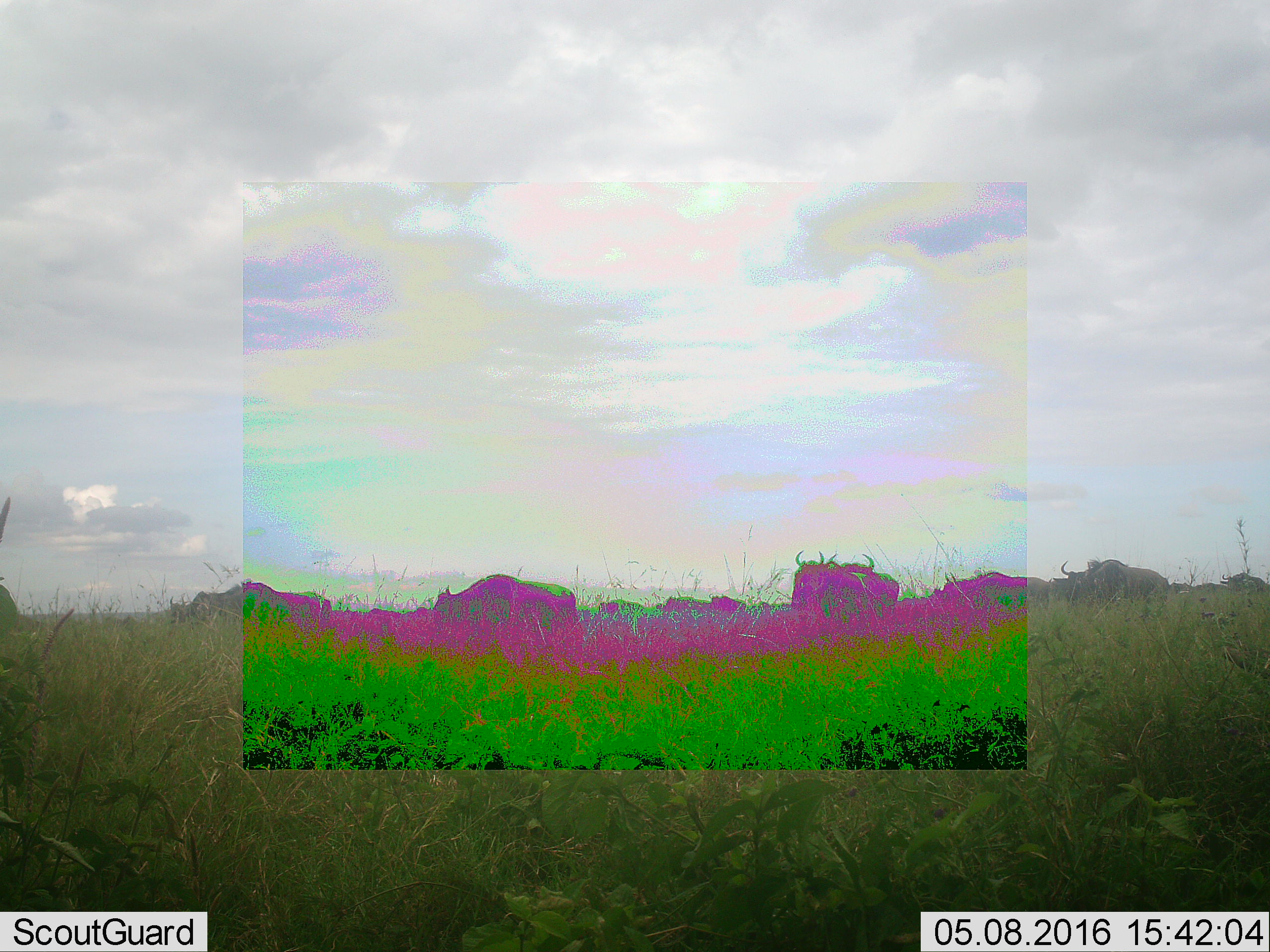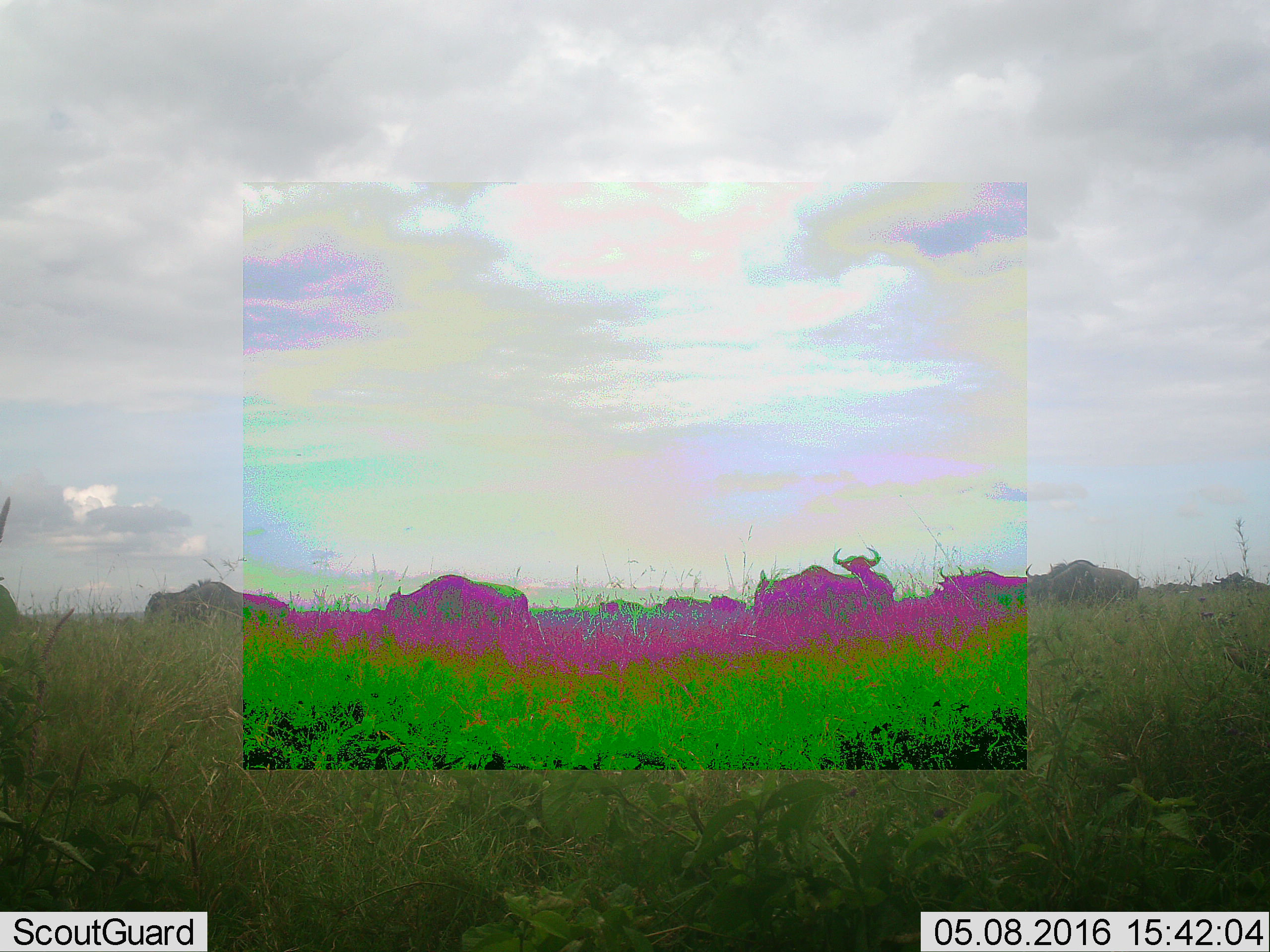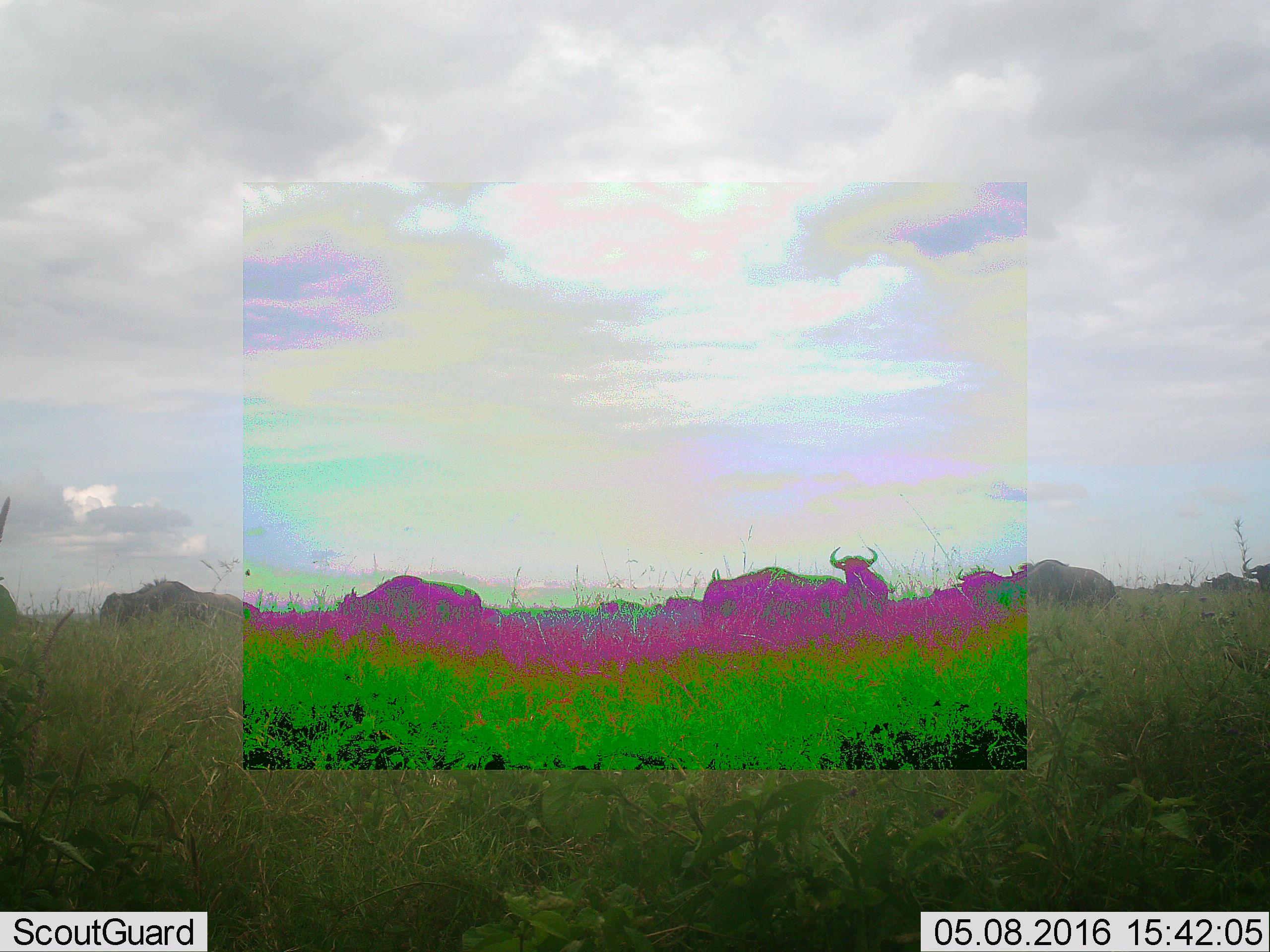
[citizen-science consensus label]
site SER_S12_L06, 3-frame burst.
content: unidentified animal